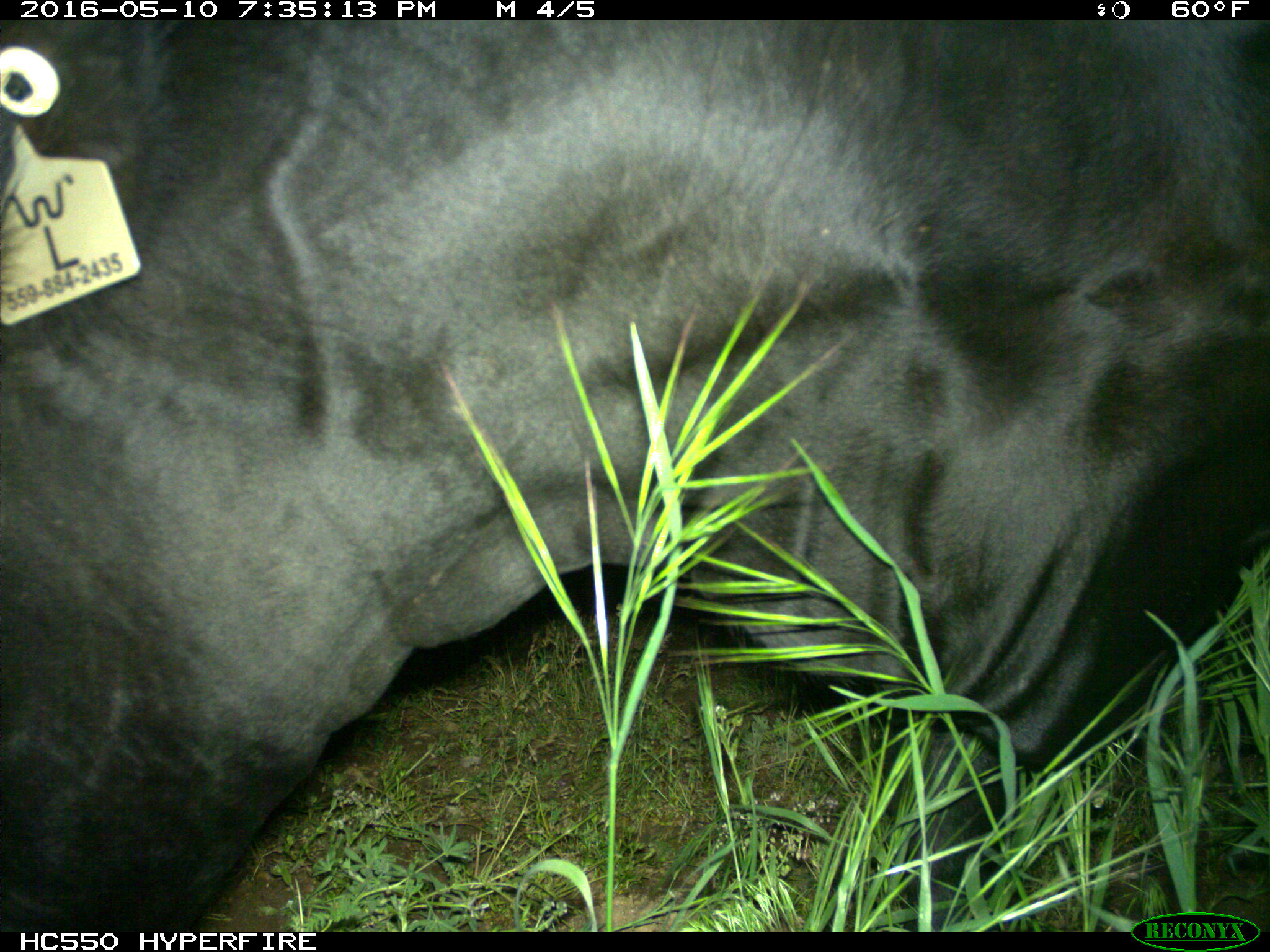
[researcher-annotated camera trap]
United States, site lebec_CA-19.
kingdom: Animalia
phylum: Chordata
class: Mammalia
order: Artiodactyla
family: Bovidae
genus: Bos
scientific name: Bos taurus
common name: domestic cow